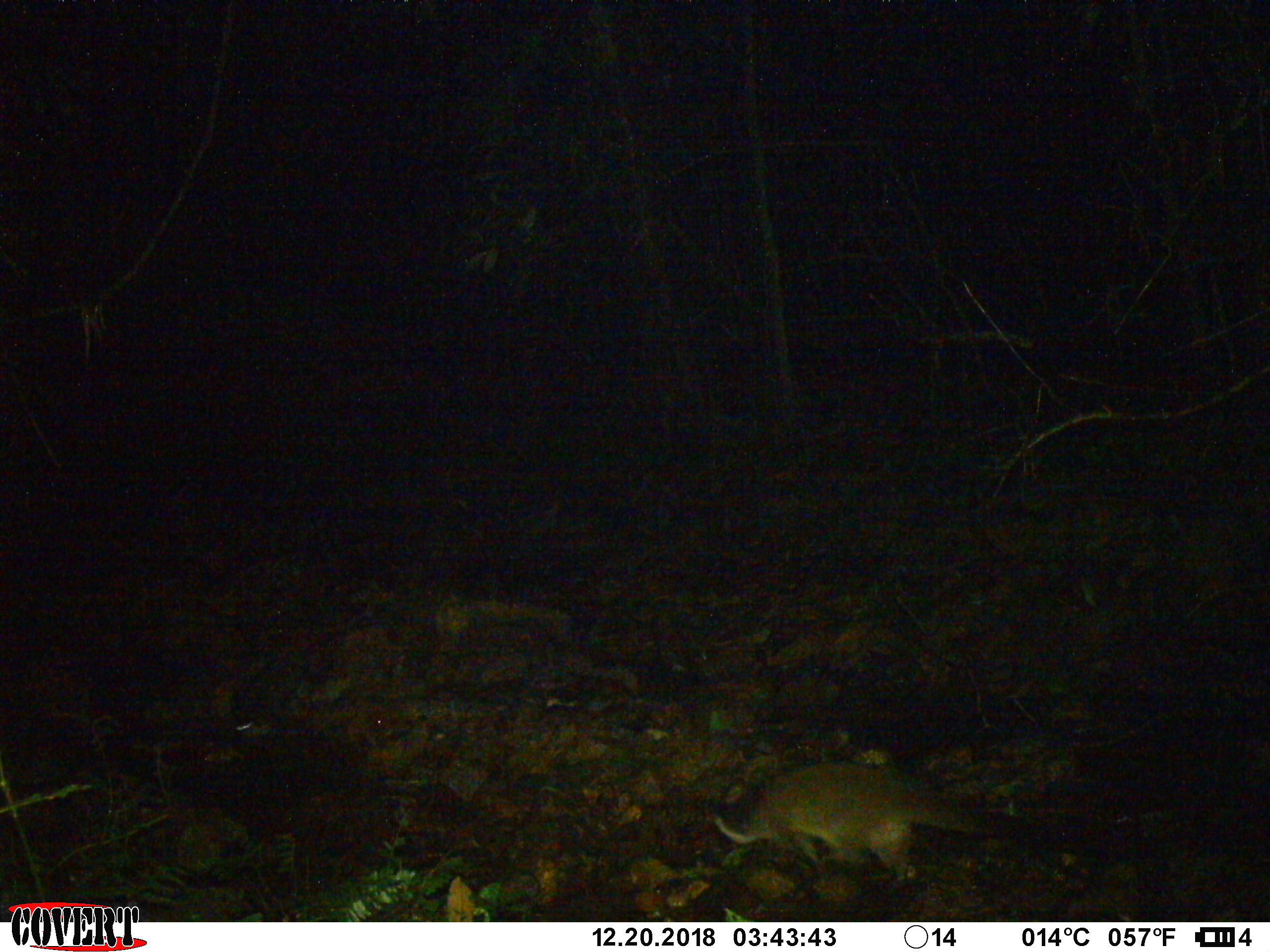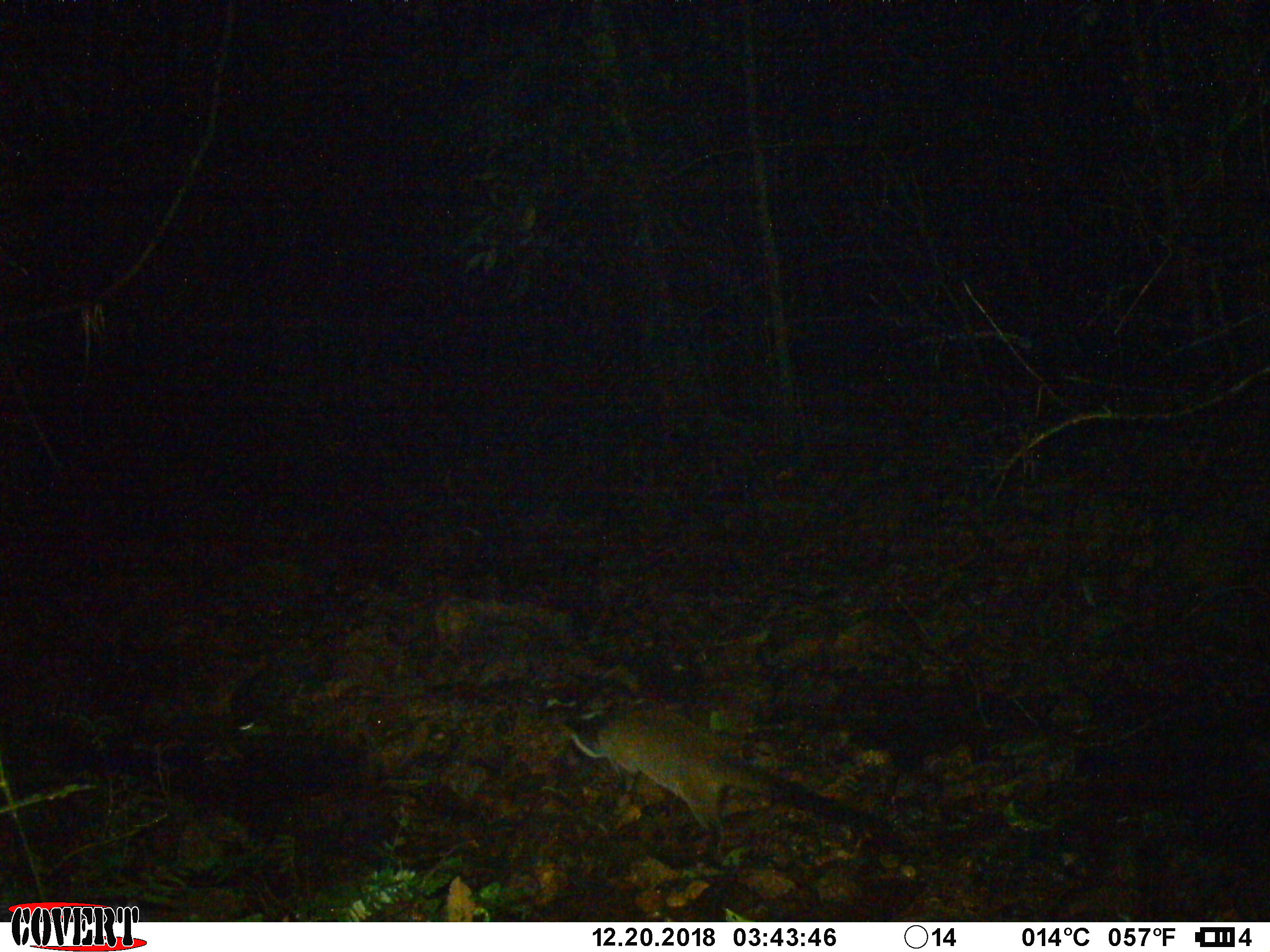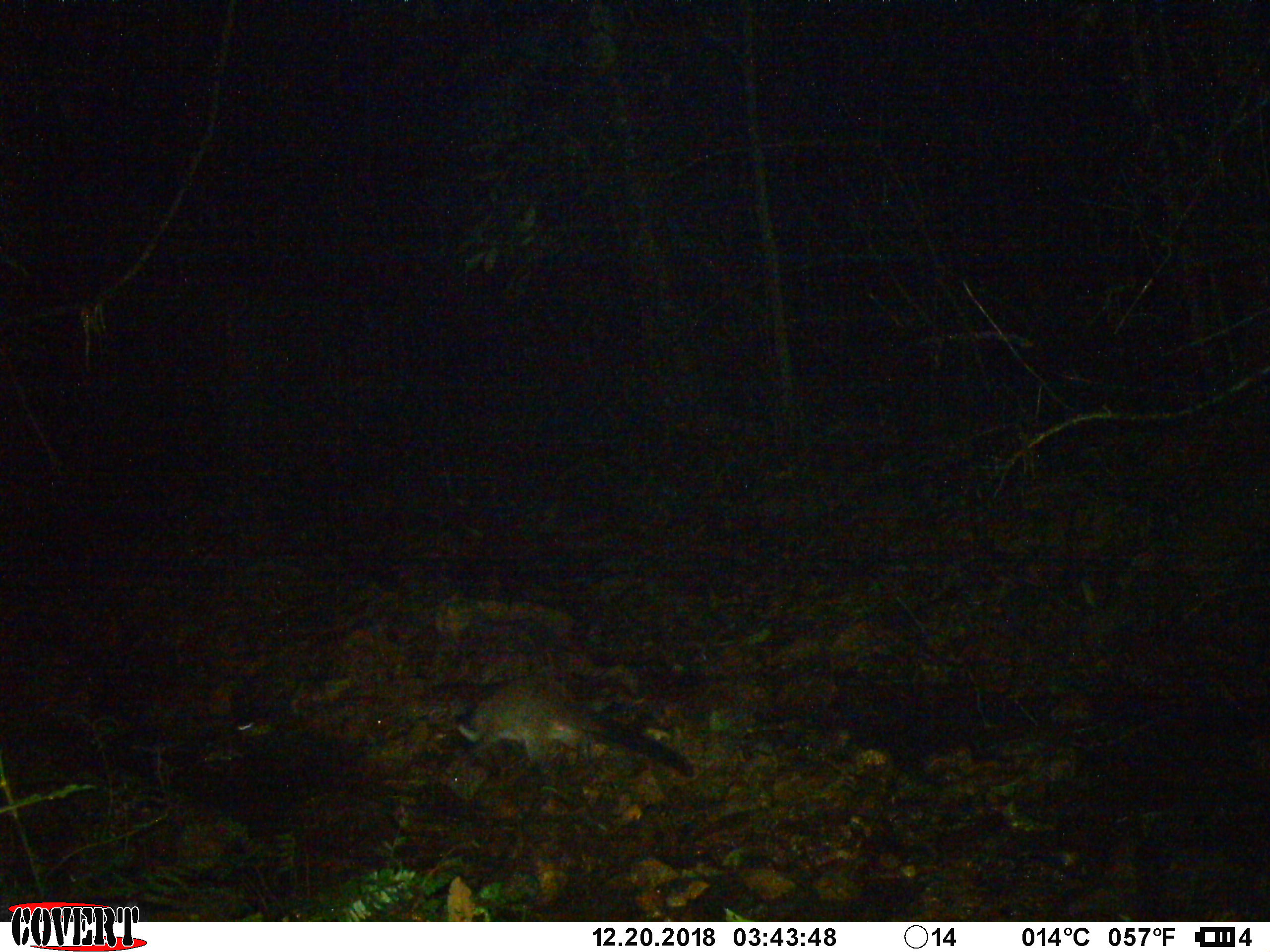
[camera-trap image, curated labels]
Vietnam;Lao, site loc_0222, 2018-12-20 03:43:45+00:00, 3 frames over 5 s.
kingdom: Animalia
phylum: Chordata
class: Mammalia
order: Carnivora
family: Viverridae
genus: Paguma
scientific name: Paguma larvata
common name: masked palm civet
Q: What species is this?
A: Masked palm civet (Paguma larvata).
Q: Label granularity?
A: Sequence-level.